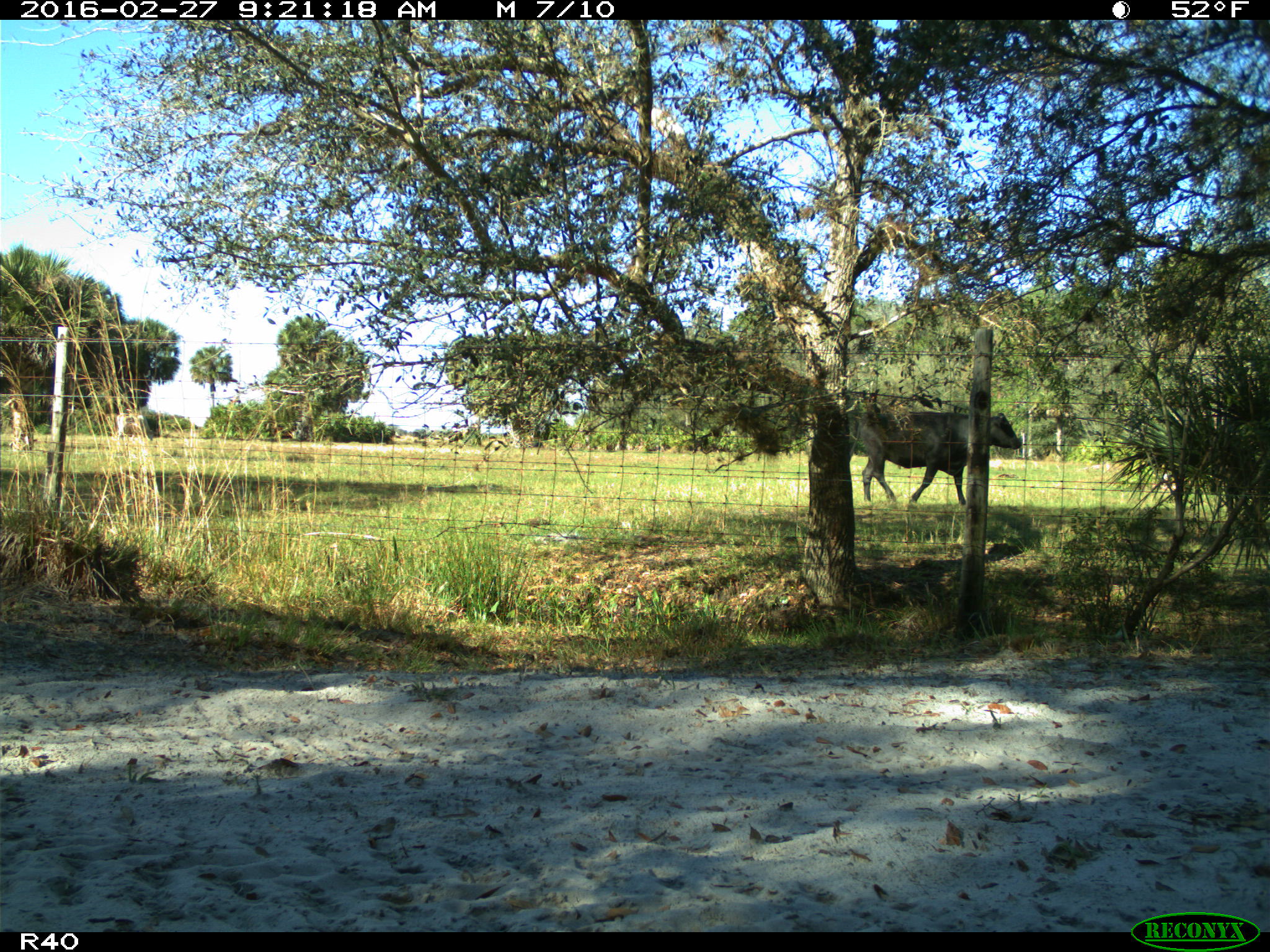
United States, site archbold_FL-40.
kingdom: Animalia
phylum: Chordata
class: Mammalia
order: Artiodactyla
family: Bovidae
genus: Bos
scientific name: Bos taurus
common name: domestic cow